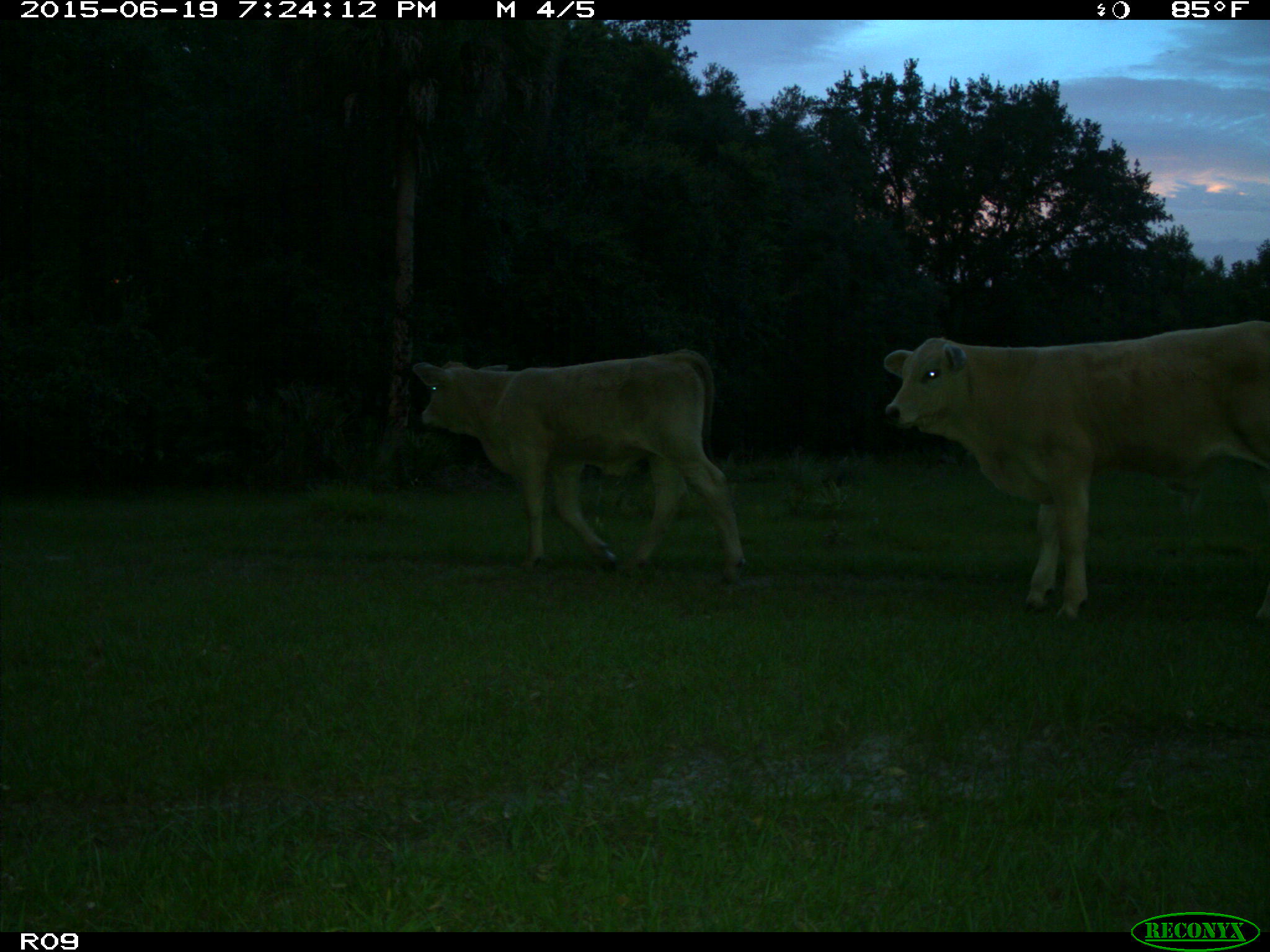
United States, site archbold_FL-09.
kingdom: Animalia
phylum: Chordata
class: Mammalia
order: Artiodactyla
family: Bovidae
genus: Bos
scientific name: Bos taurus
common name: domestic cow